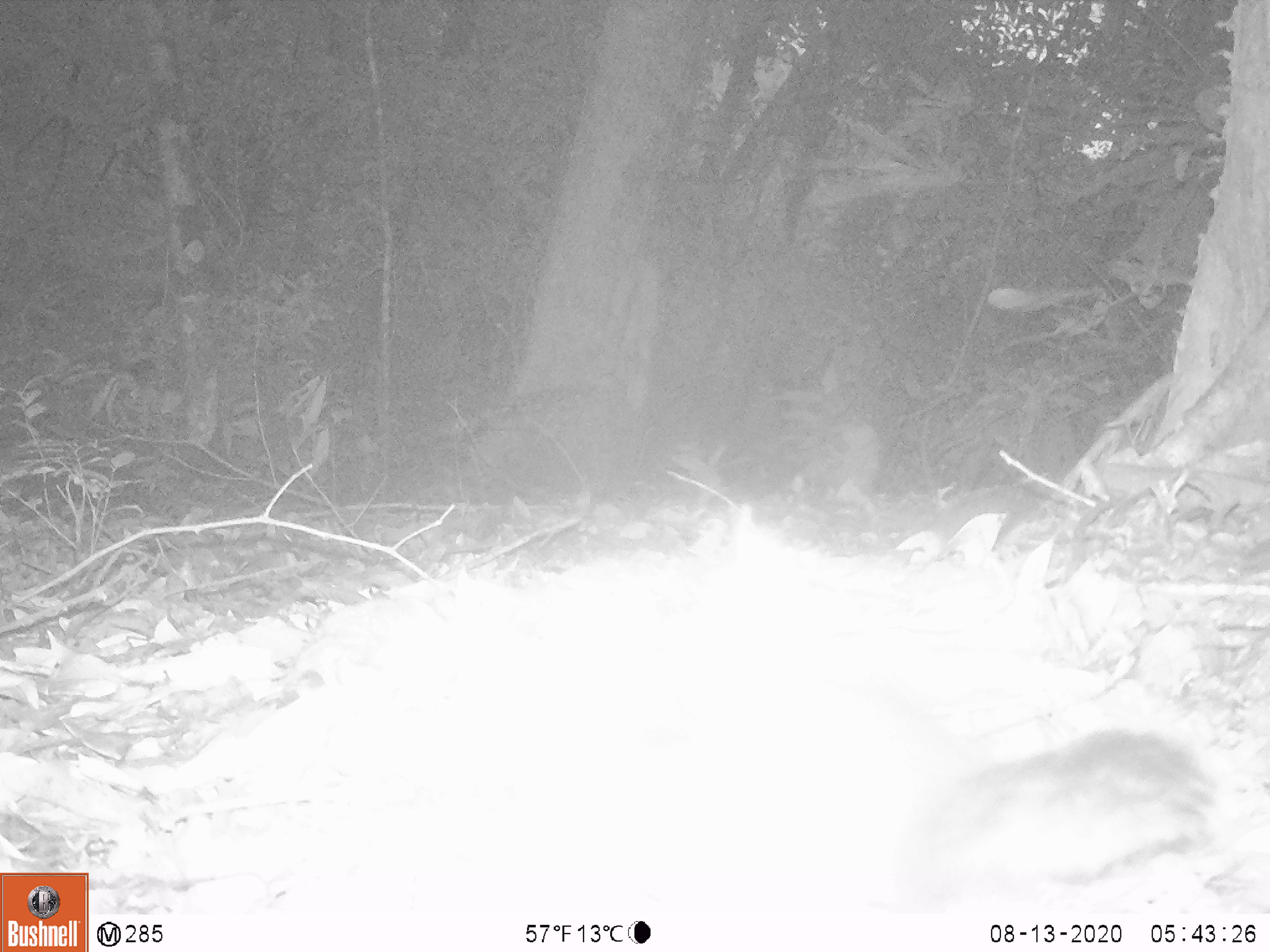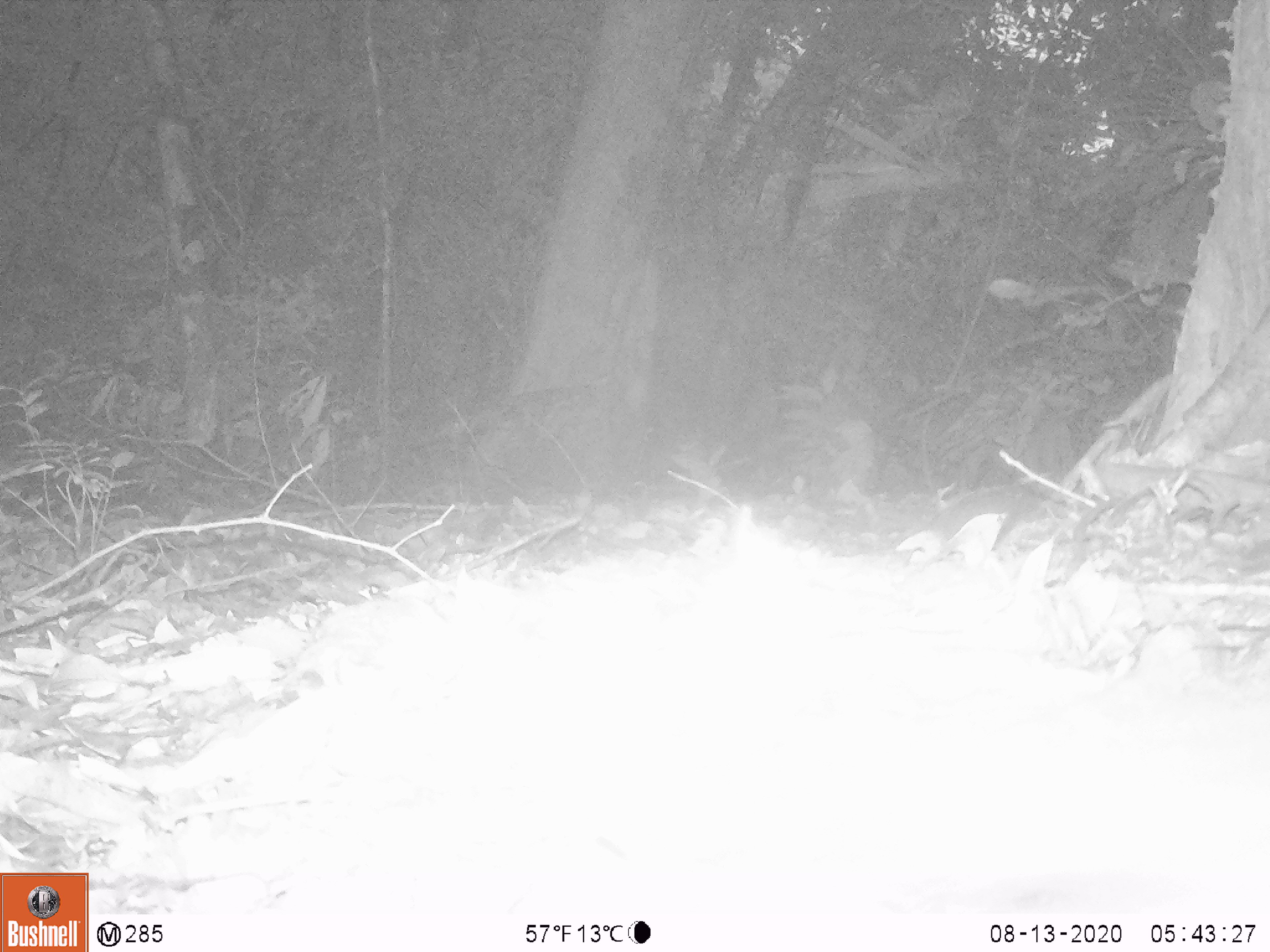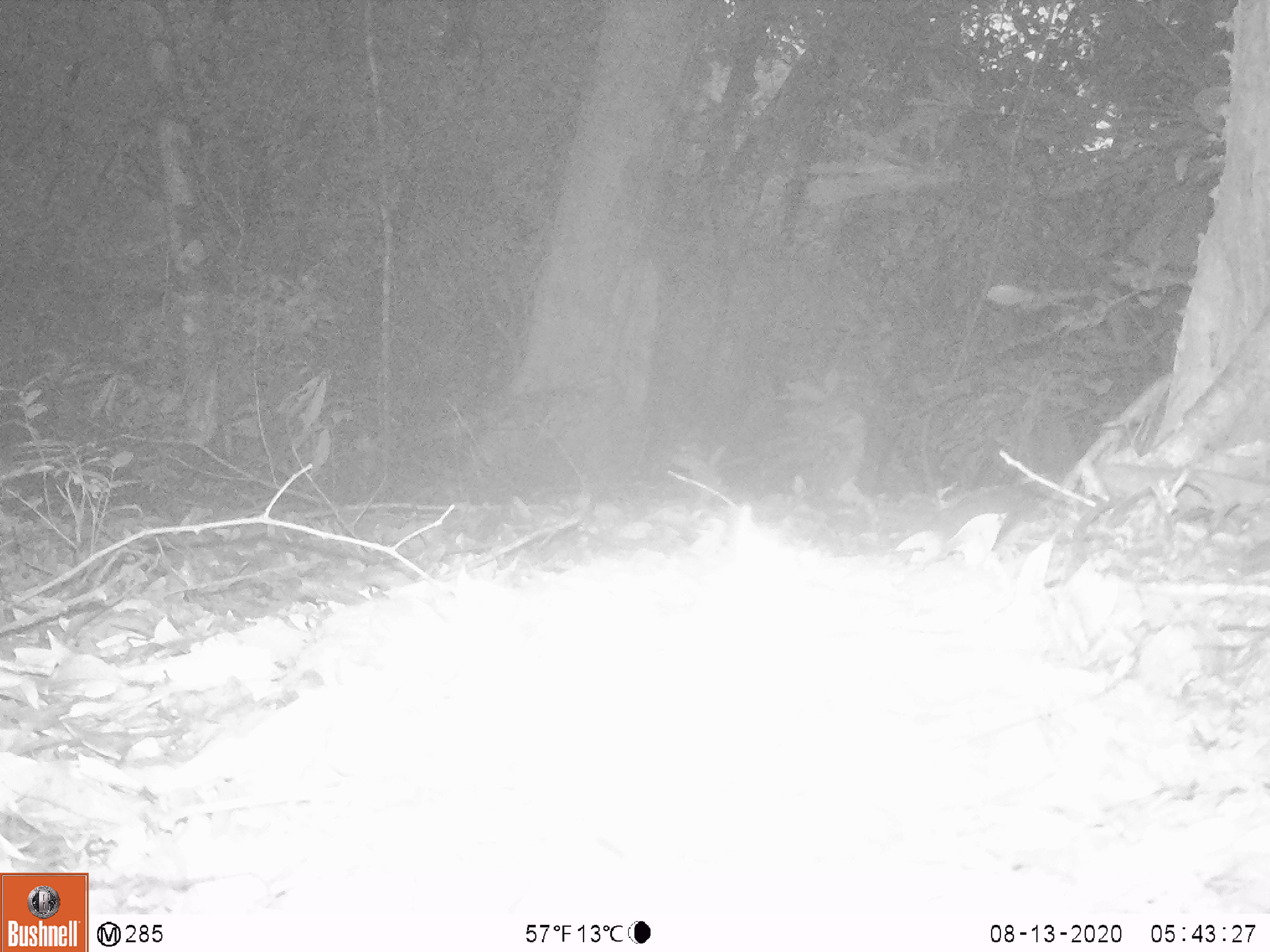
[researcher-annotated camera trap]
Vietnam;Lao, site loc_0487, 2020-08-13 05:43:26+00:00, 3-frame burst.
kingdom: Animalia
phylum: Chordata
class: Mammalia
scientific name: Mammalia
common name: mammal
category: unidentified small mammal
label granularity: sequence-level